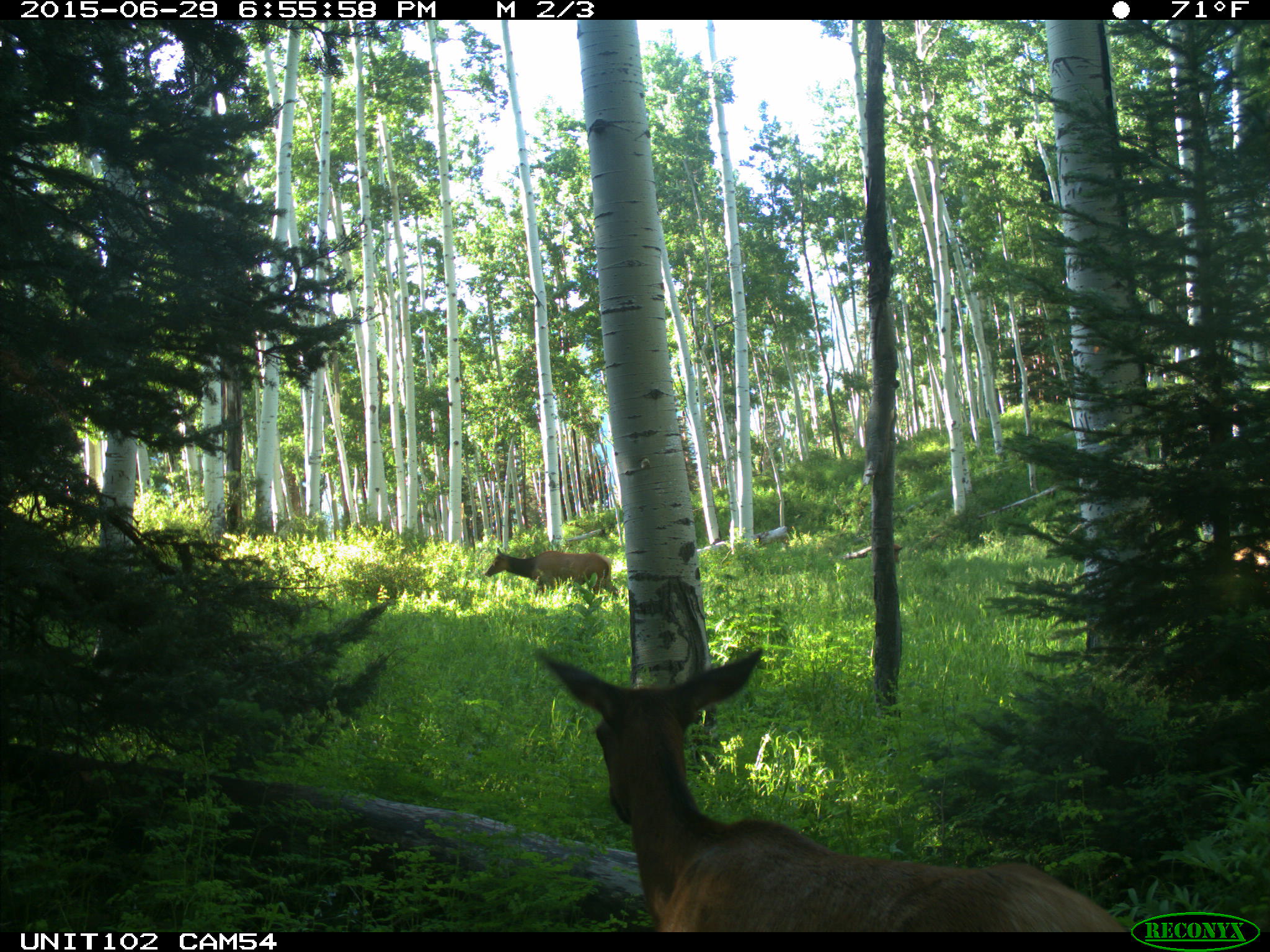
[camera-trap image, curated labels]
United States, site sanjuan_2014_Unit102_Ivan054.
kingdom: Animalia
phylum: Chordata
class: Mammalia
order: Artiodactyla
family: Cervidae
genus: Cervus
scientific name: Cervus elaphus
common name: red deer